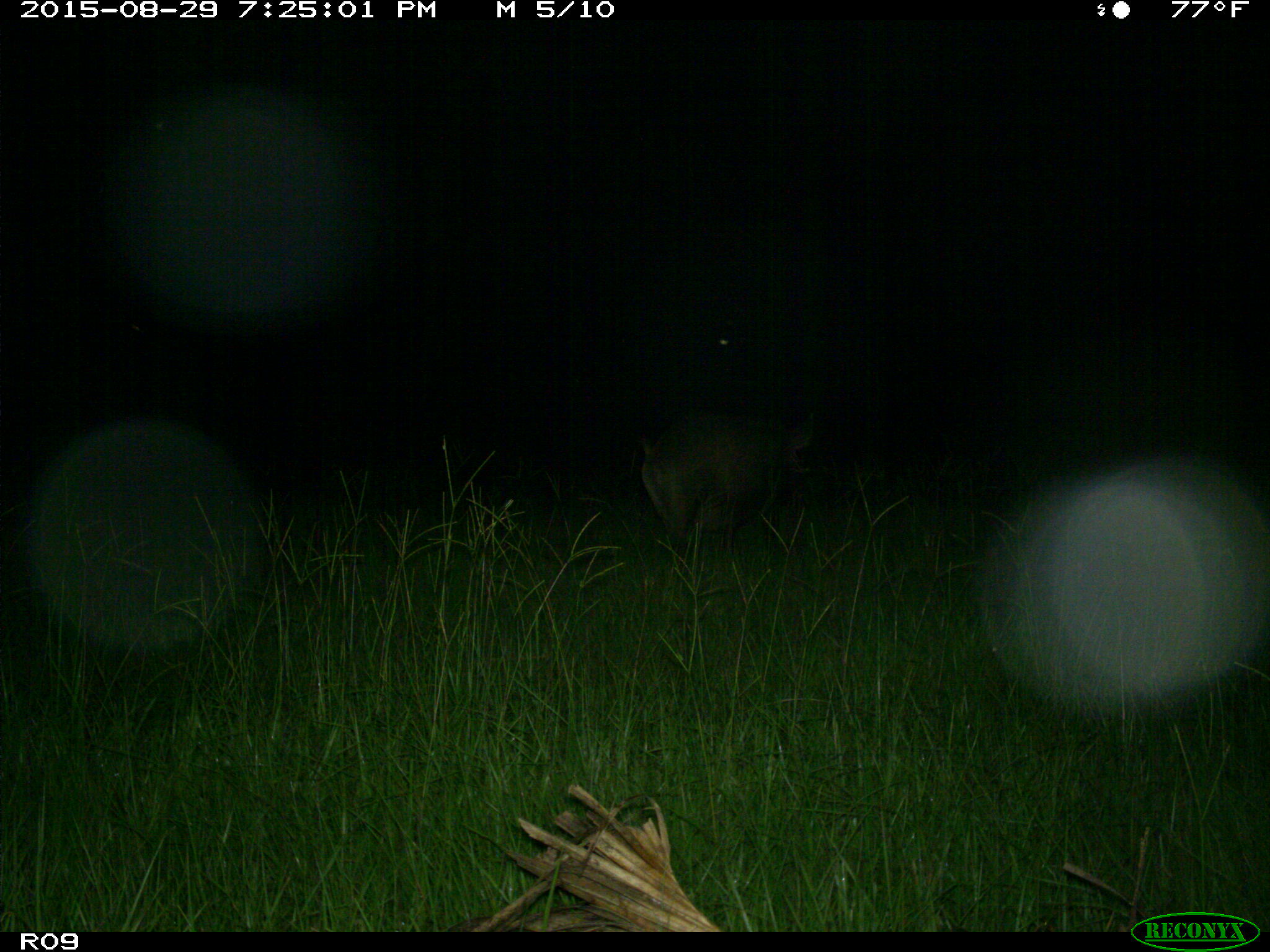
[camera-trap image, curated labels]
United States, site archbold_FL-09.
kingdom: Animalia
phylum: Chordata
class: Mammalia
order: Artiodactyla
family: Suidae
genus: Sus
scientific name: Sus scrofa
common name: wild boar